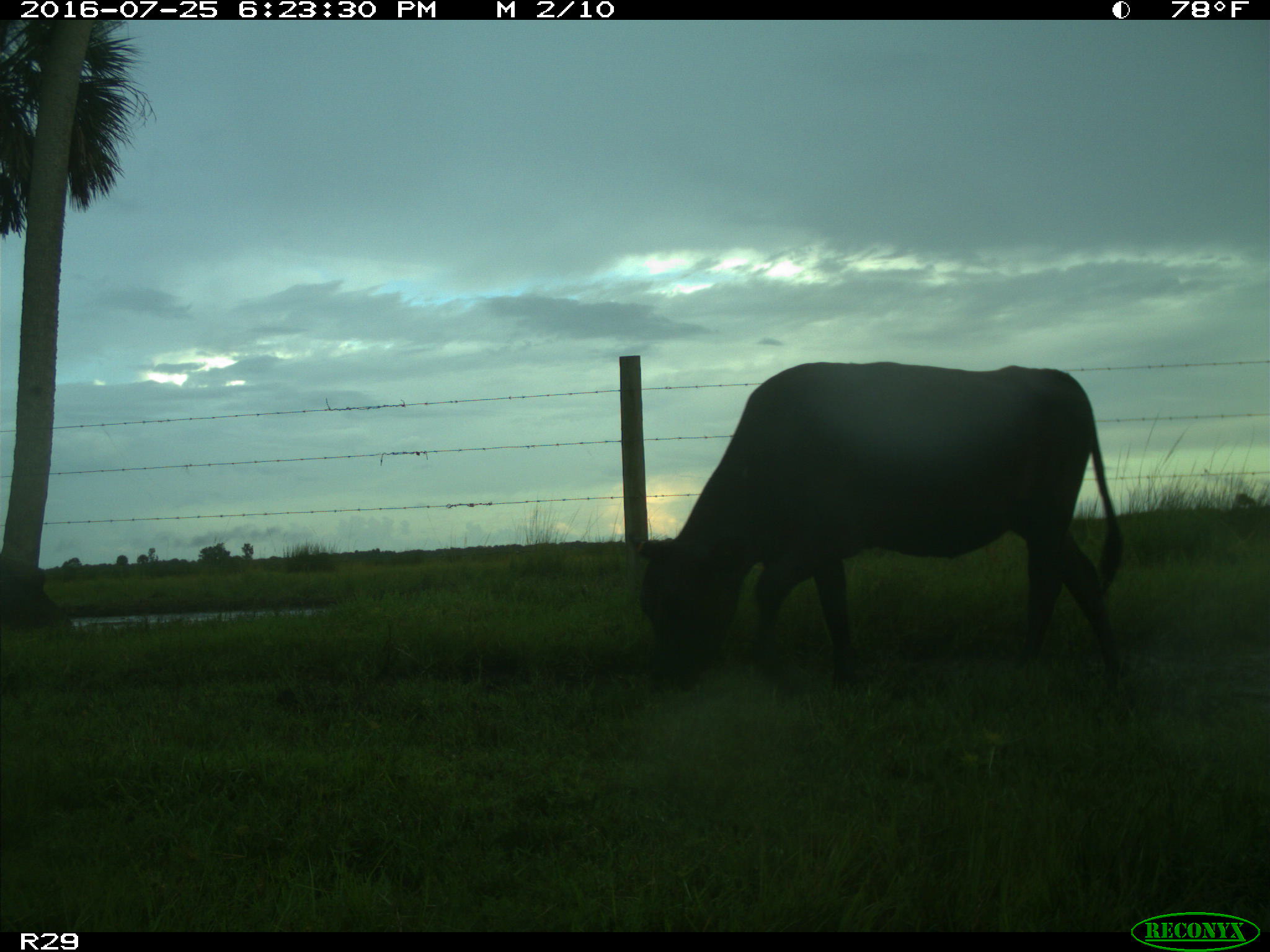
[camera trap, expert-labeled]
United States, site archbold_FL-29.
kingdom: Animalia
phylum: Chordata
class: Mammalia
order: Artiodactyla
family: Bovidae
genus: Bos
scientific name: Bos taurus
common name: domestic cow